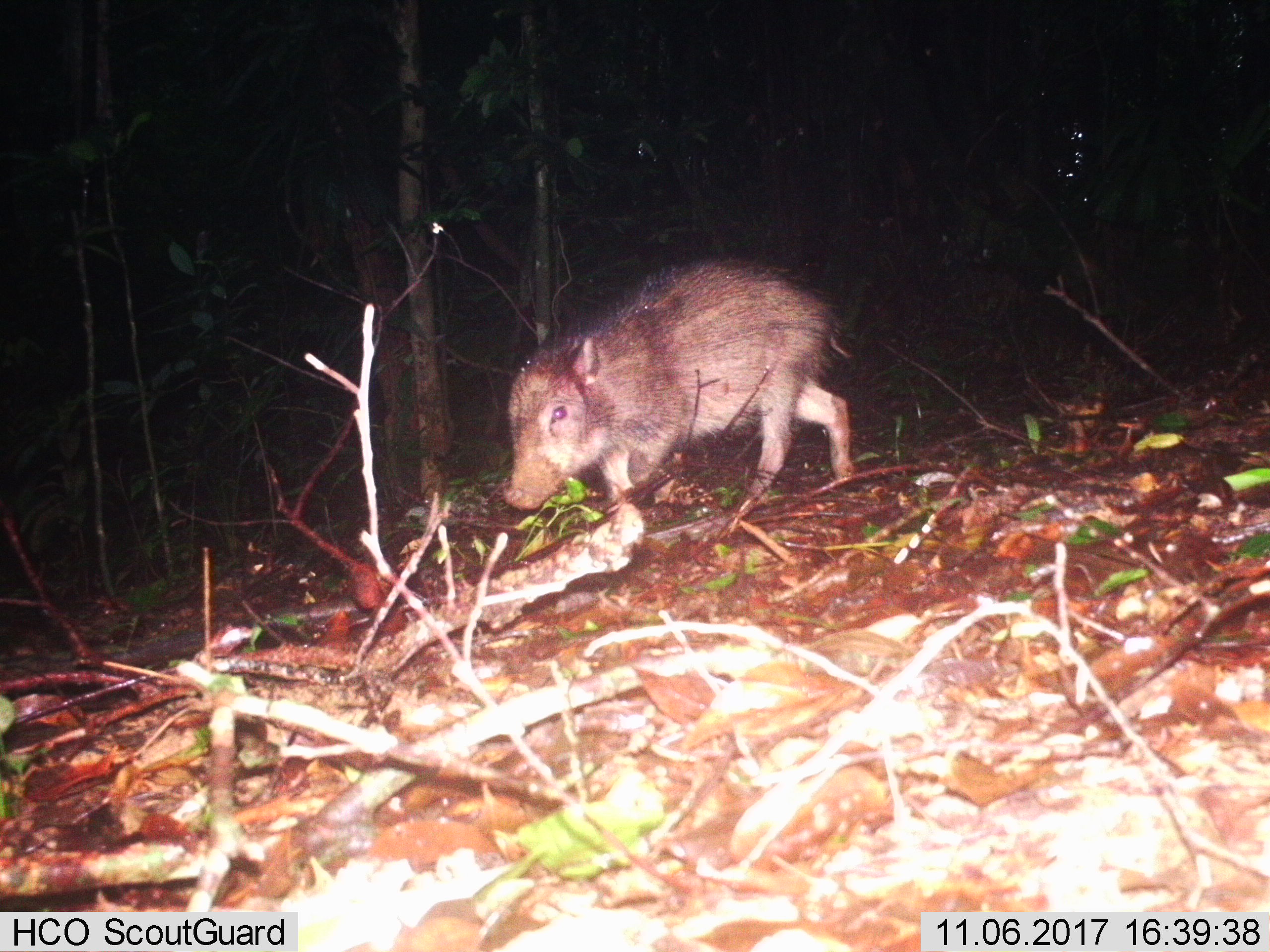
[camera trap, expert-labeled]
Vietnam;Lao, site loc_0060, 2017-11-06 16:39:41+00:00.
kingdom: Animalia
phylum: Chordata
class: Mammalia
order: Artiodactyla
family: Suidae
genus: Sus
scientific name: Sus scrofa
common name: eurasian wild pig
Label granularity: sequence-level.